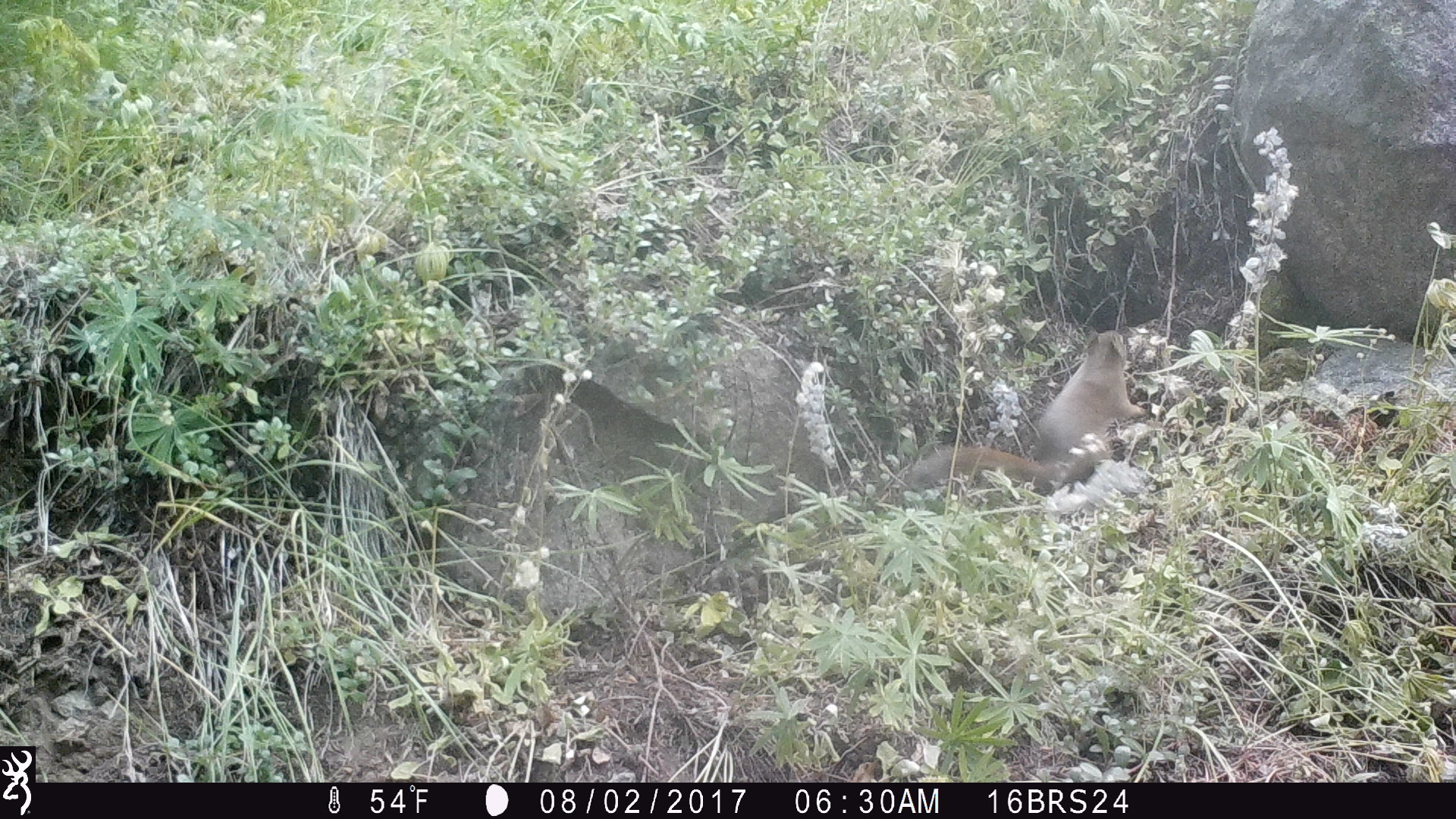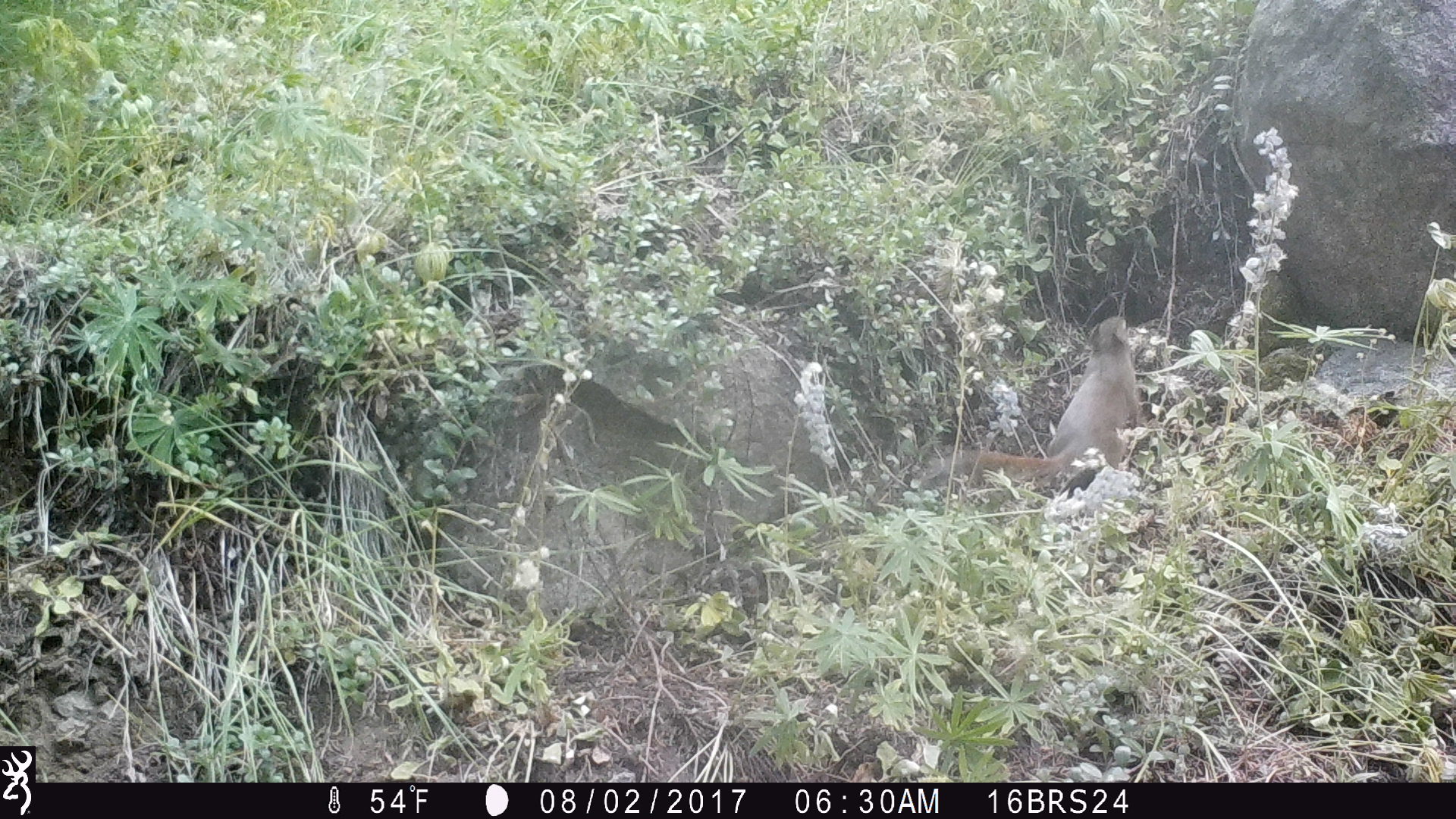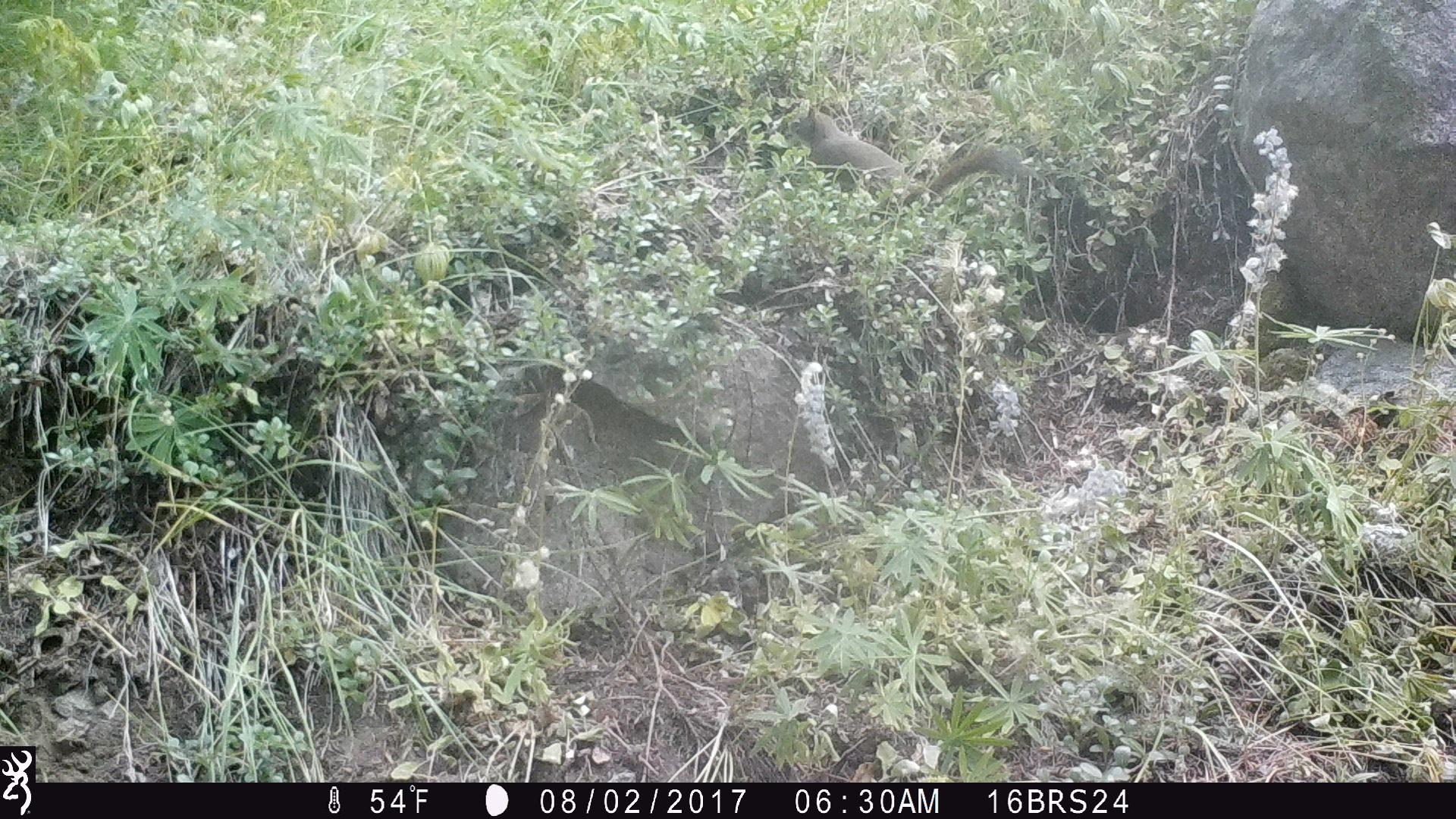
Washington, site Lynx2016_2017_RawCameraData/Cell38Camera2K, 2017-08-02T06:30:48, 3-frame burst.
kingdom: Animalia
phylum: Chordata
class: Mammalia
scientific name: Mammalia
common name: small mammal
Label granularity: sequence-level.